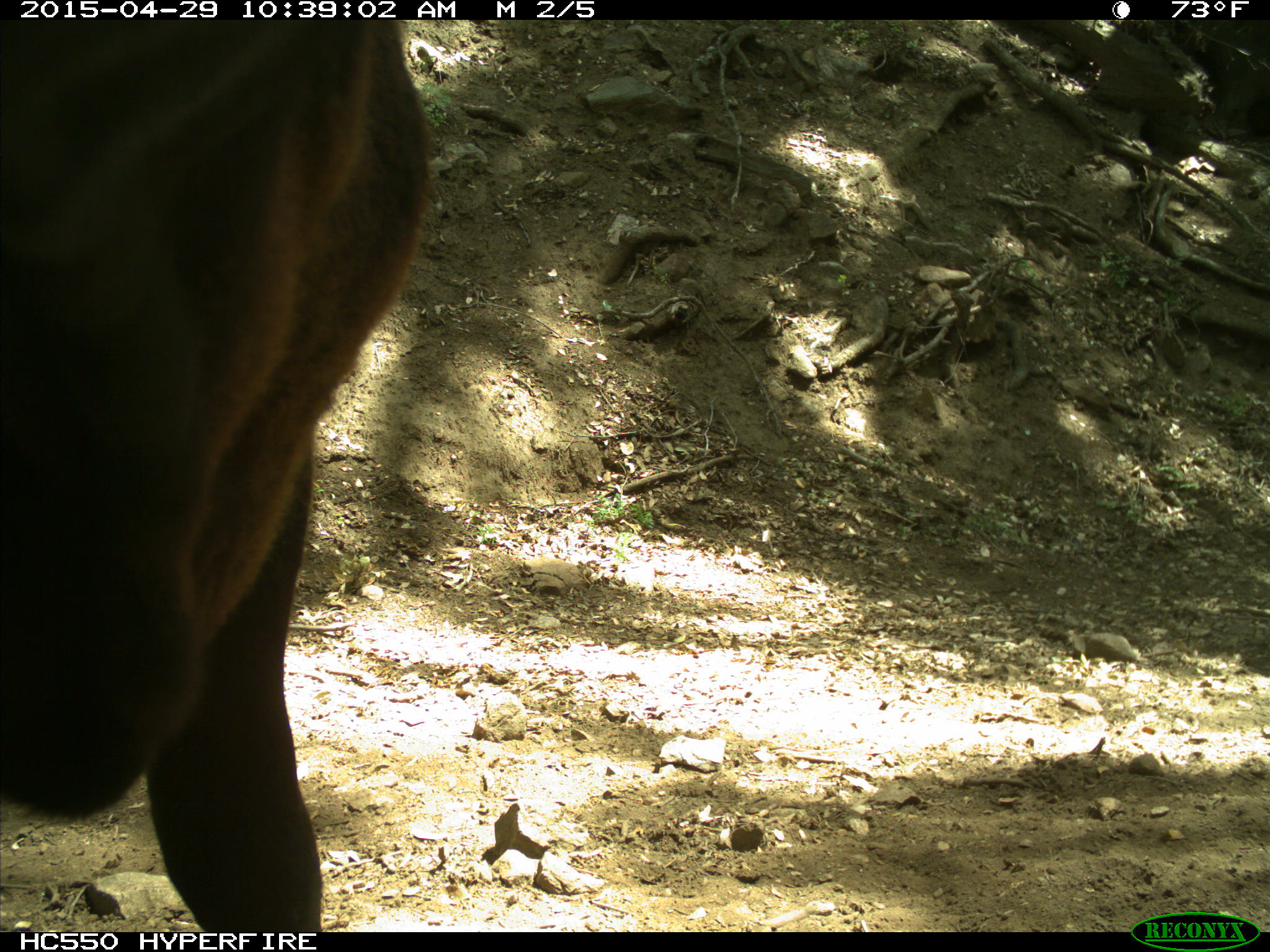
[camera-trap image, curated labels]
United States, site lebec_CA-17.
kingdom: Animalia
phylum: Chordata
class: Mammalia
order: Artiodactyla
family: Bovidae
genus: Bos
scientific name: Bos taurus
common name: domestic cow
Bos taurus (domestic cow).